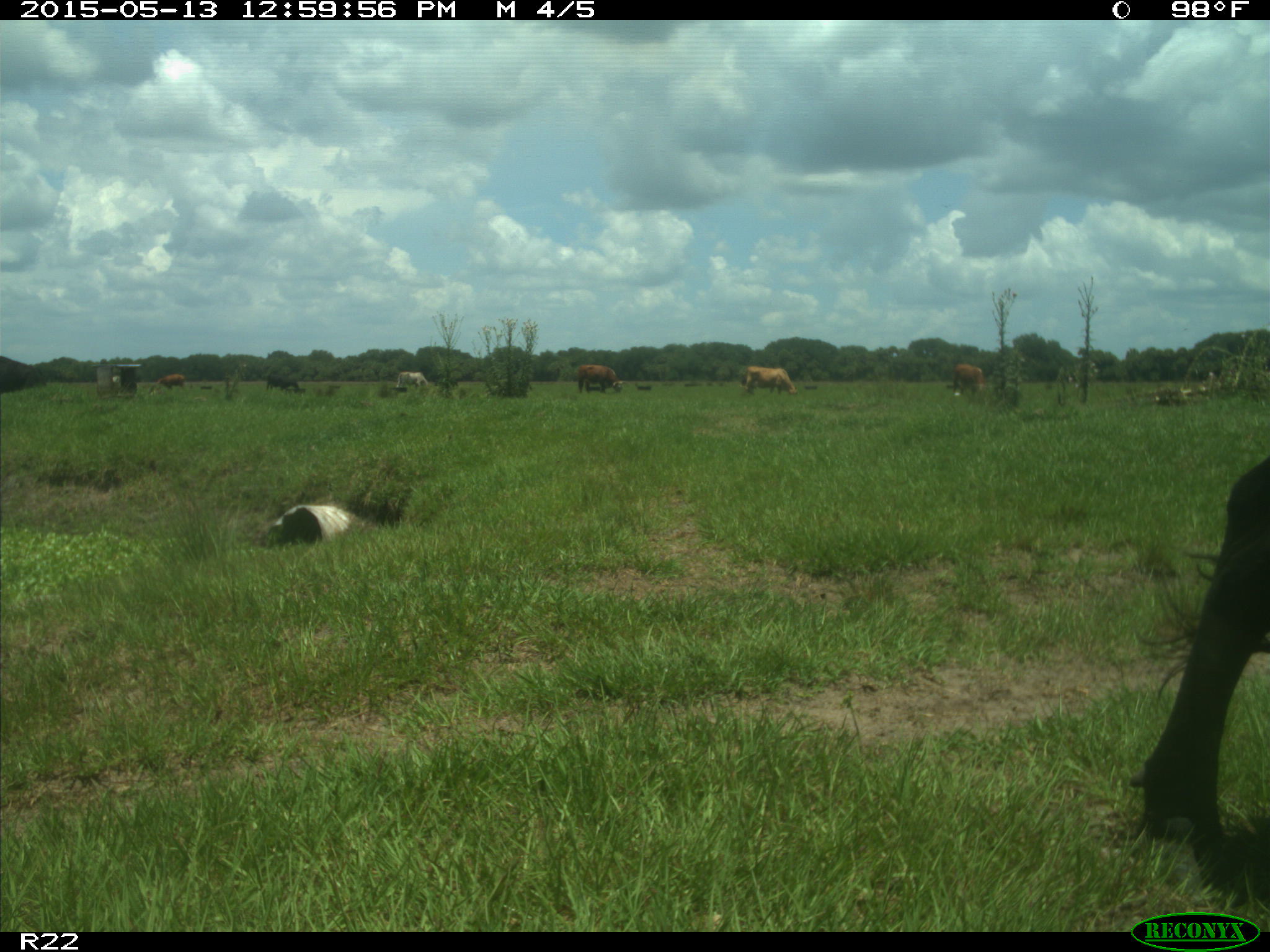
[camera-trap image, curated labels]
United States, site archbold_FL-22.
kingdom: Animalia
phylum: Chordata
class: Mammalia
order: Artiodactyla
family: Bovidae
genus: Bos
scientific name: Bos taurus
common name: domestic cow